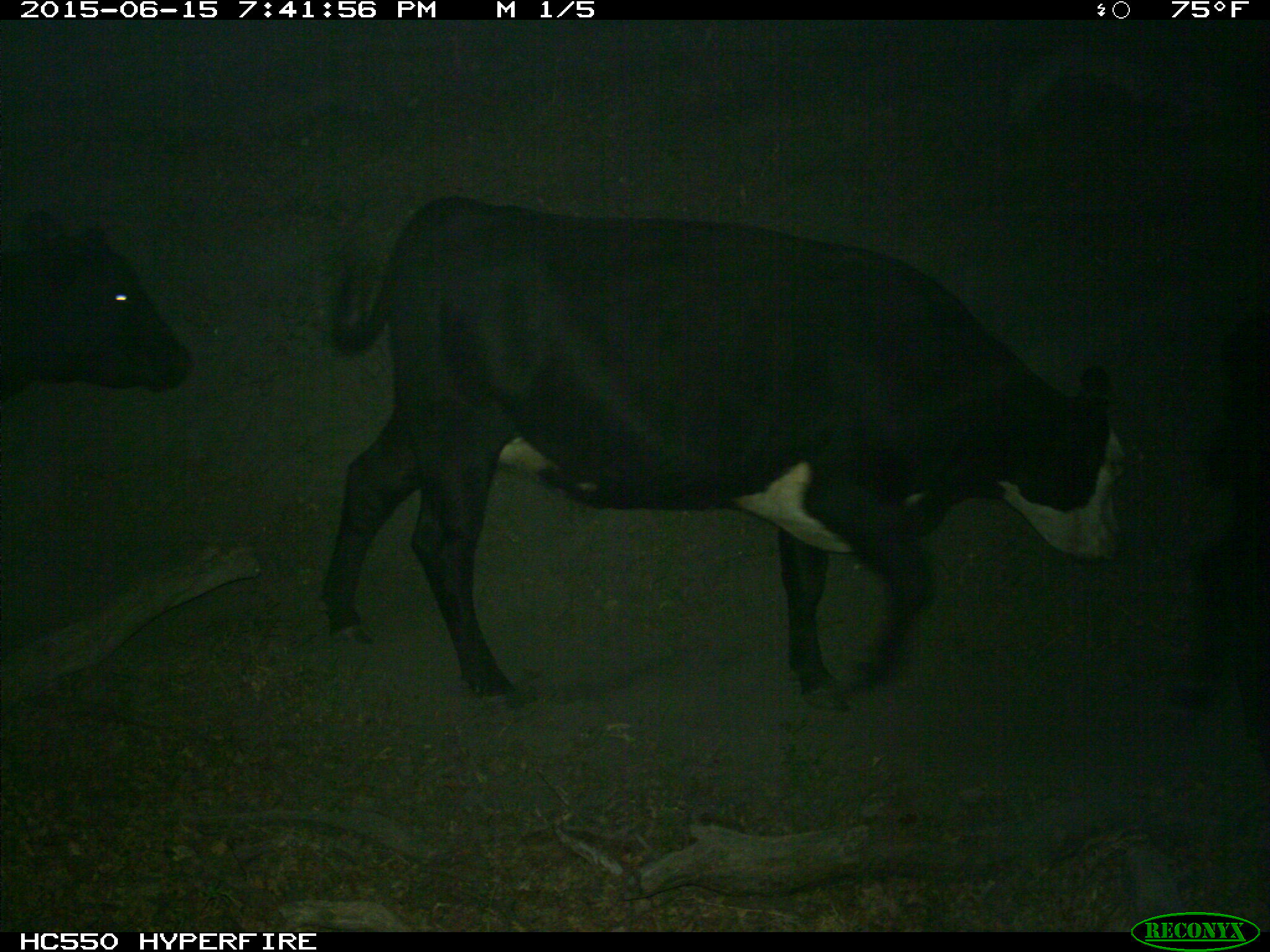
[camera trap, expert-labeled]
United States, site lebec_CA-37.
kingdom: Animalia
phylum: Chordata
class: Mammalia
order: Artiodactyla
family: Bovidae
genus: Bos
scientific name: Bos taurus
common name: domestic cow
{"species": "Bos taurus (domestic cow)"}